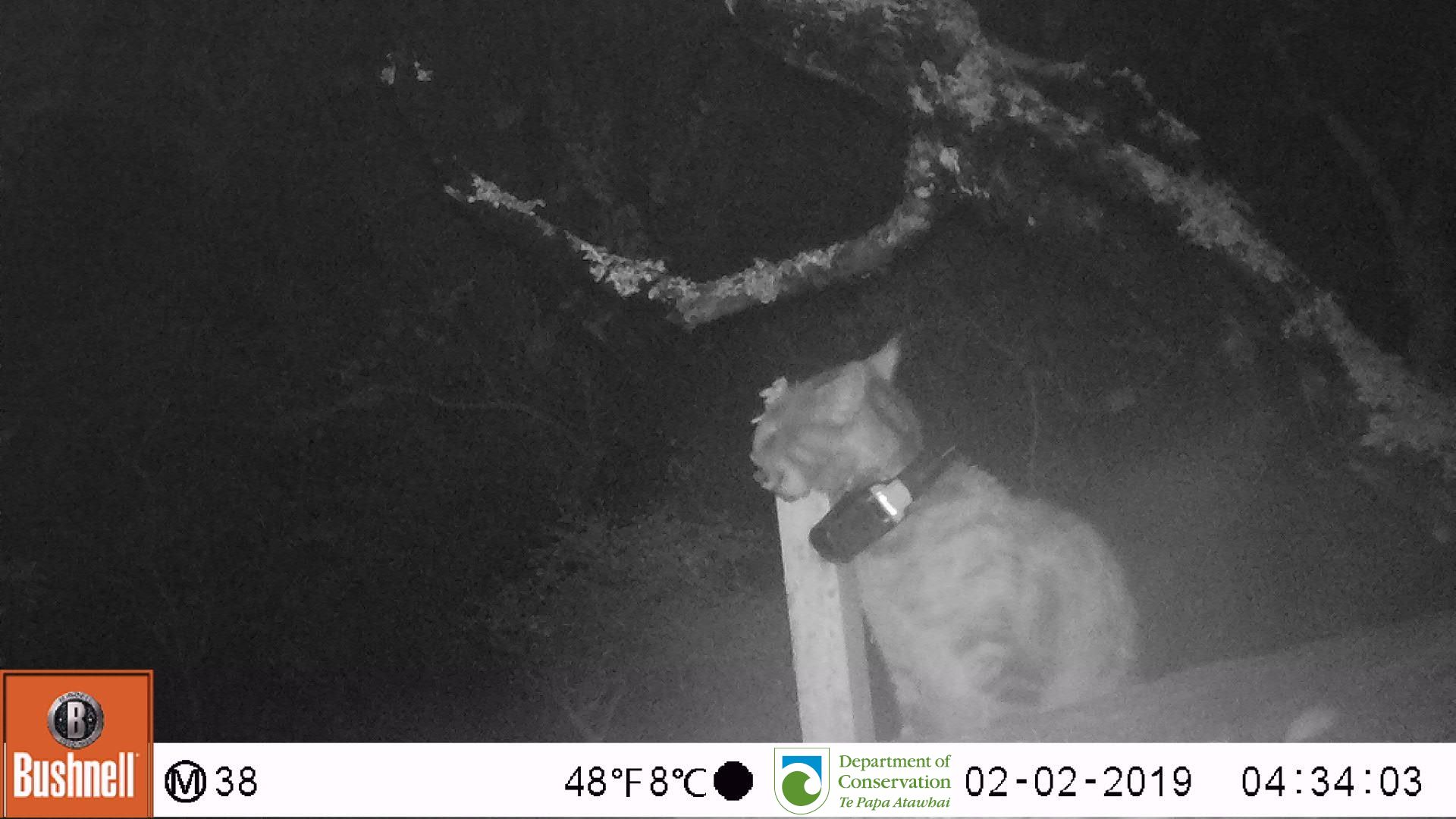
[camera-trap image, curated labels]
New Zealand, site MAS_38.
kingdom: Animalia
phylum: Chordata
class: Mammalia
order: Carnivora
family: Felidae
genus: Felis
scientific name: Felis catus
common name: domestic cat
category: cat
Cat (domestic cat) (Felis catus).